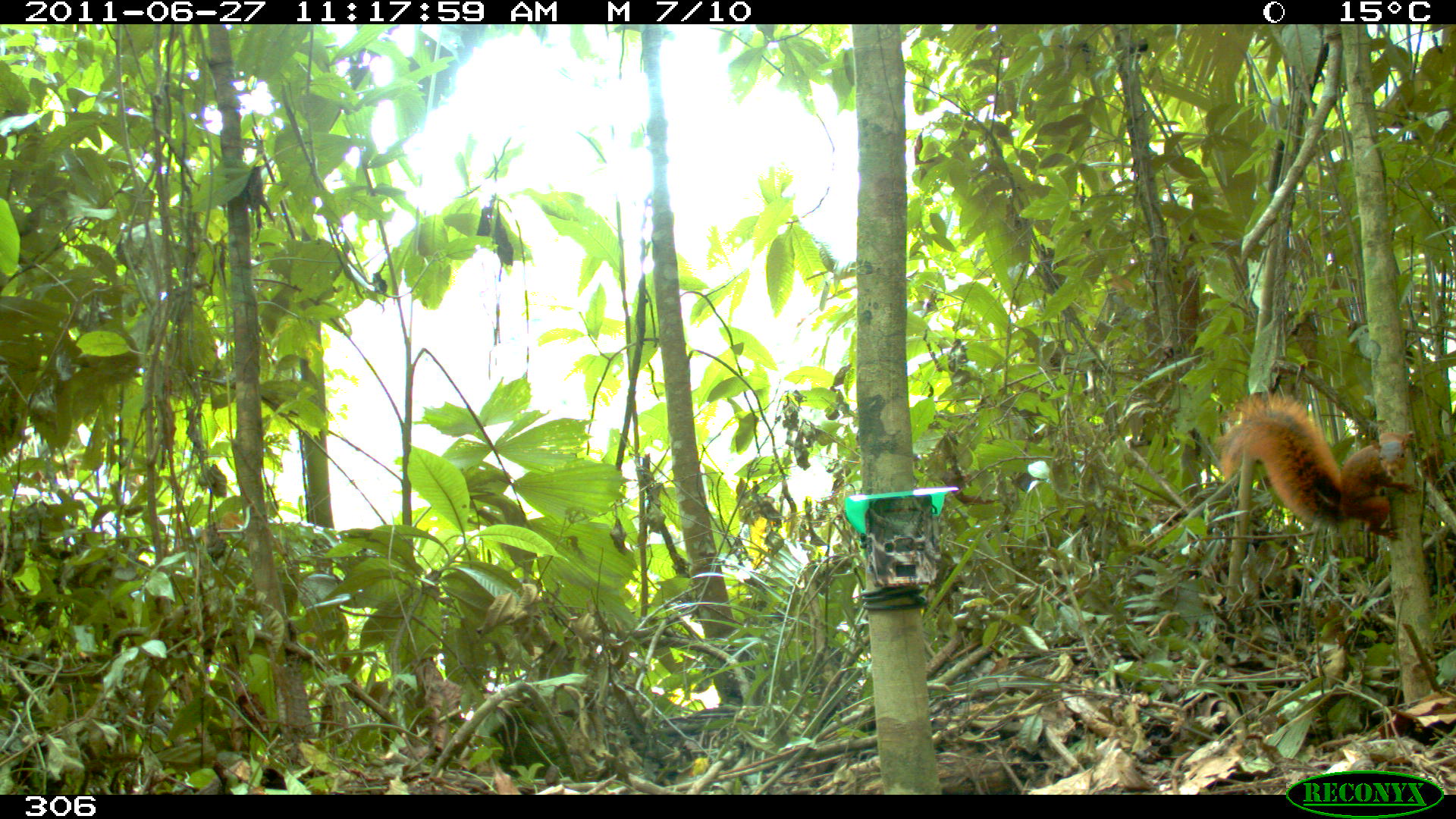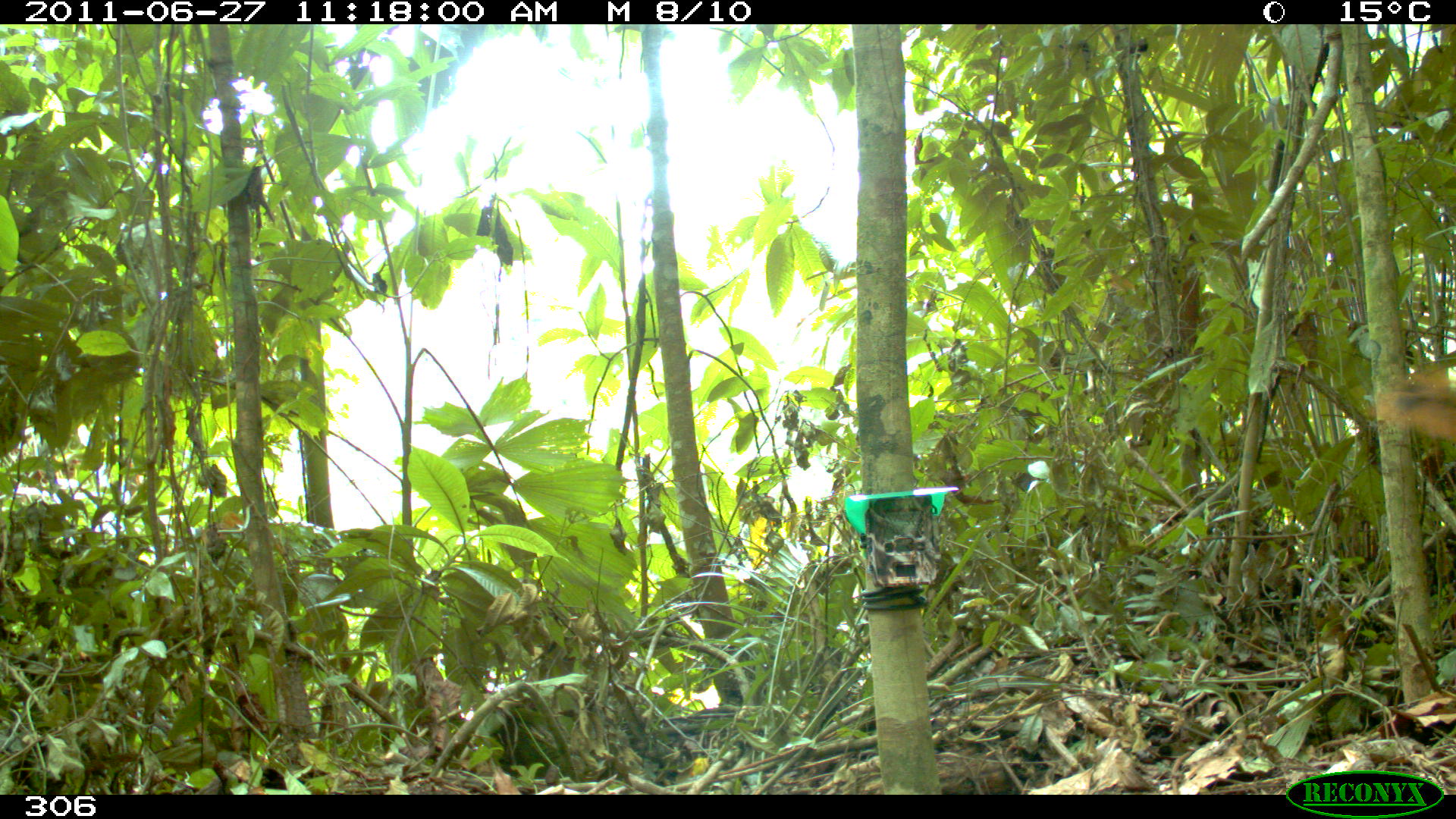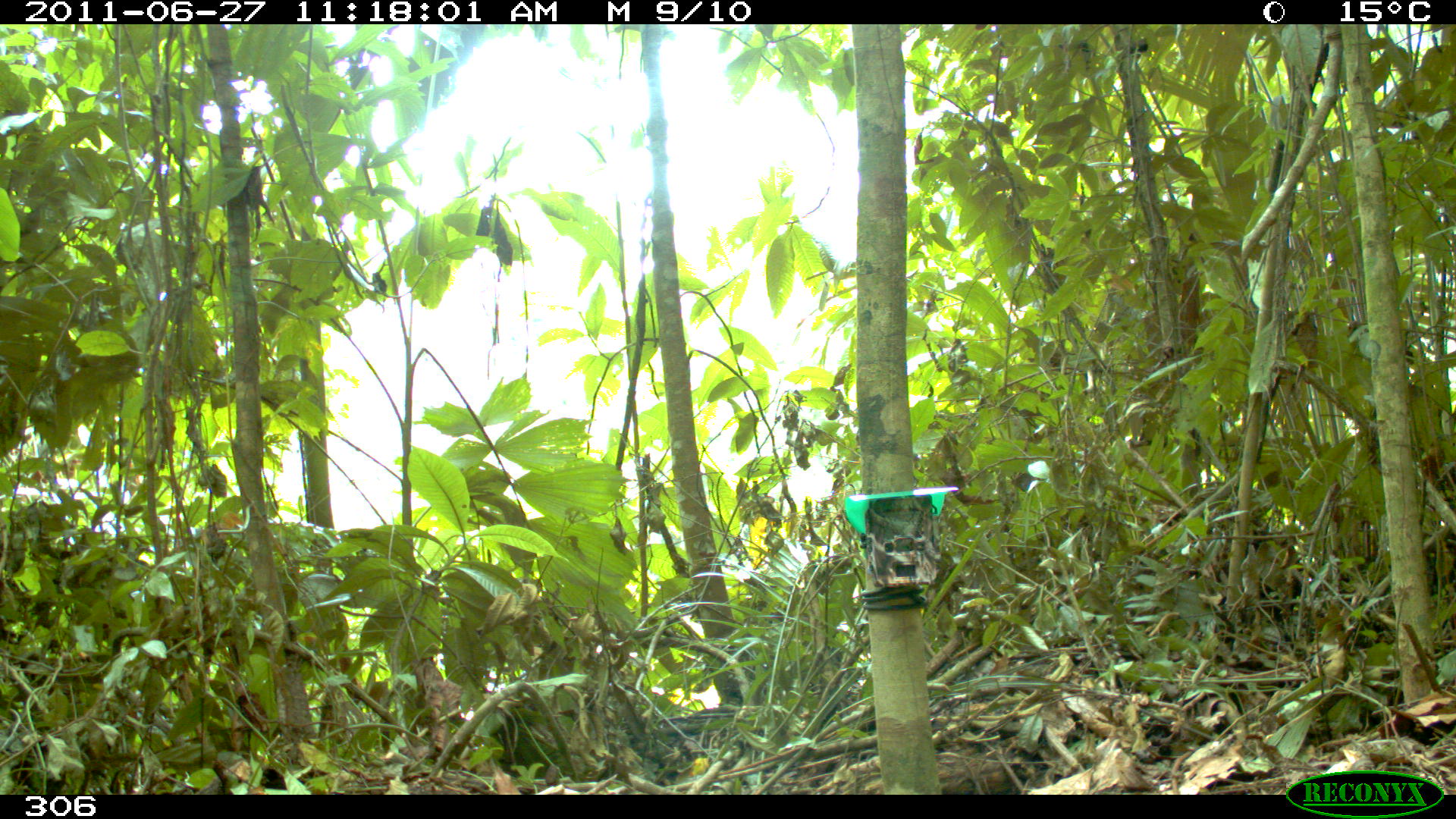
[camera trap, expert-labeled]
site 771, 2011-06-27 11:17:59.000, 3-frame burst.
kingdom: Animalia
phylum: Chordata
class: Mammalia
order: Rodentia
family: Sciuridae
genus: Sciurus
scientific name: Sciurus spadiceus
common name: southern amazon red squirrel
Sciurus spadiceus (southern amazon red squirrel).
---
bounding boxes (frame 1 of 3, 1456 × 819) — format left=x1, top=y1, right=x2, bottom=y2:
sciurus spadiceus: left=1216, top=392, right=1440, bottom=545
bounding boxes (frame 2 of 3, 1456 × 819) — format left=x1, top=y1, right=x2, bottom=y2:
sciurus spadiceus: left=1365, top=353, right=1456, bottom=448